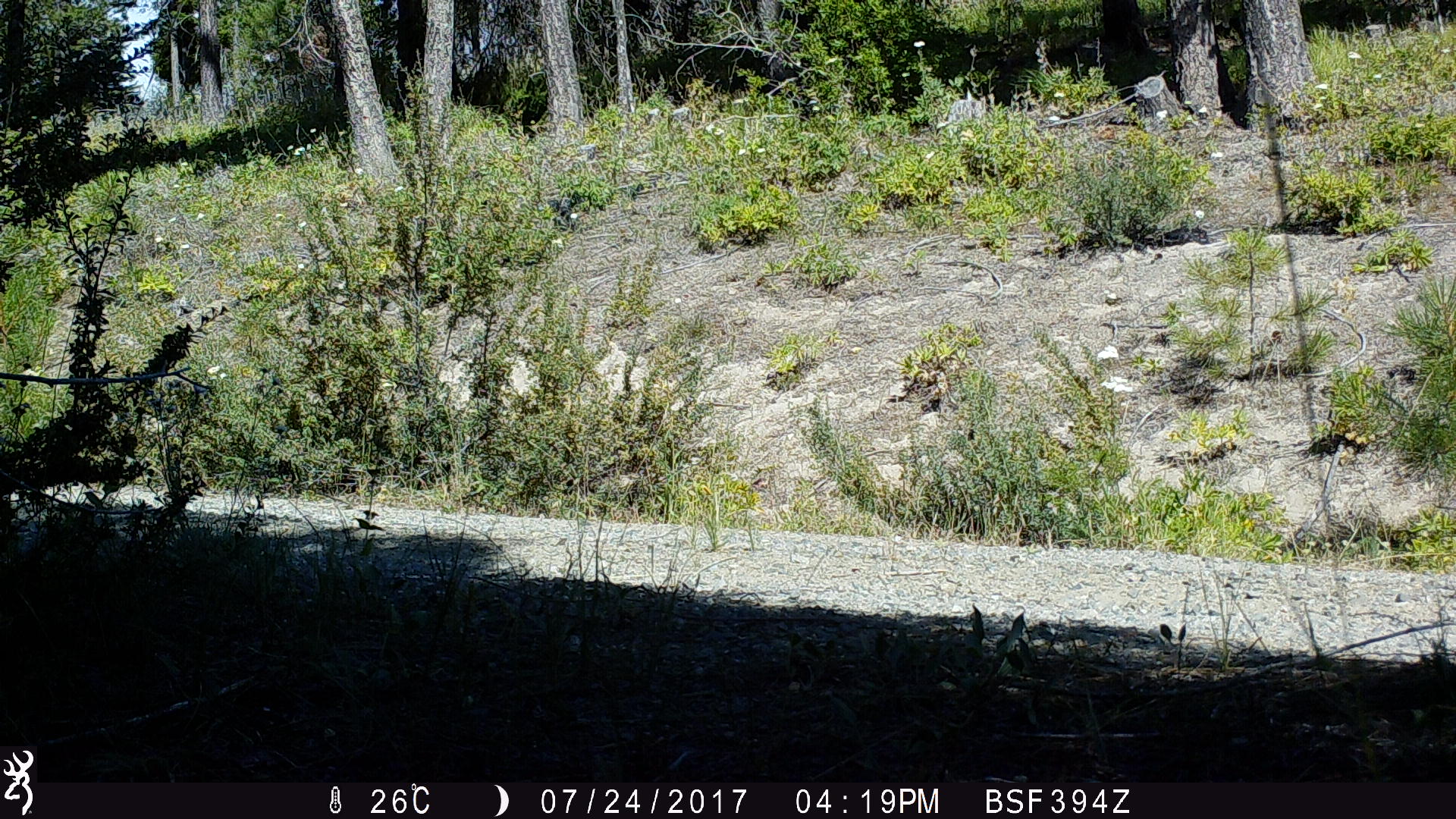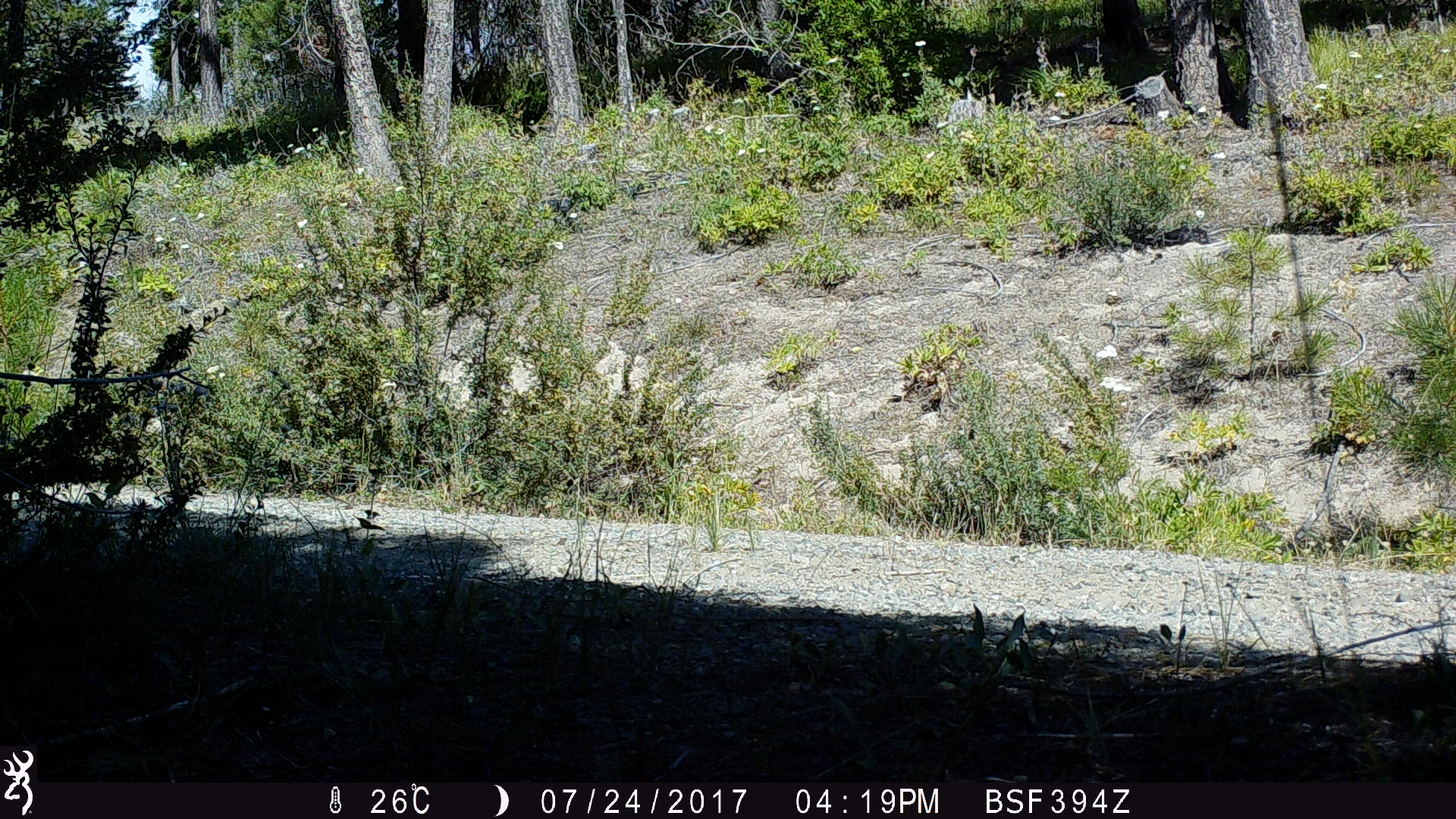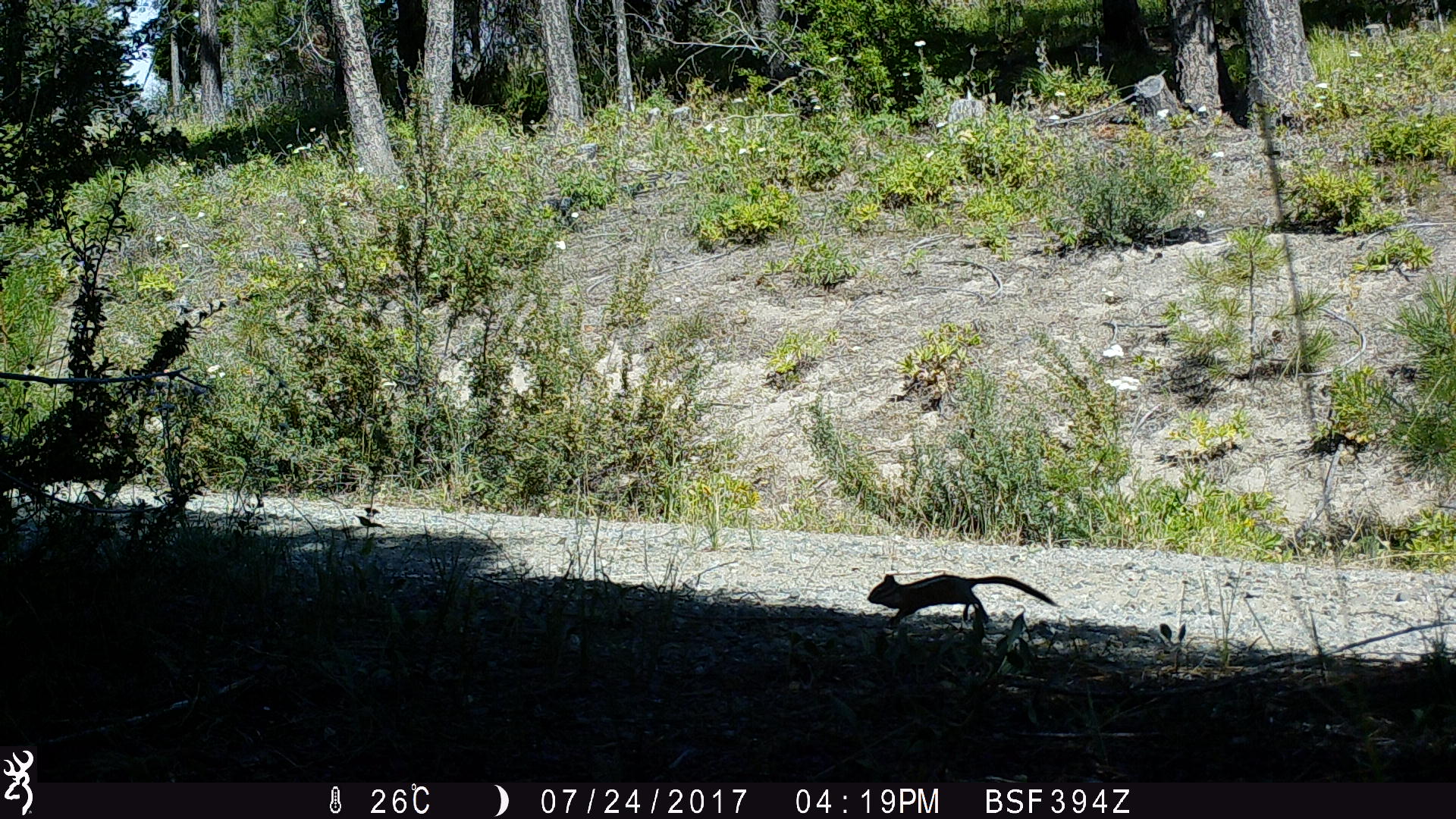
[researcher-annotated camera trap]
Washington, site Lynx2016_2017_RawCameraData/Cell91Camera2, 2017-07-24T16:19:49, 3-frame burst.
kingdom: Animalia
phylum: Chordata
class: Mammalia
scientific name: Mammalia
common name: small mammal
Small mammal (Mammalia). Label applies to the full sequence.